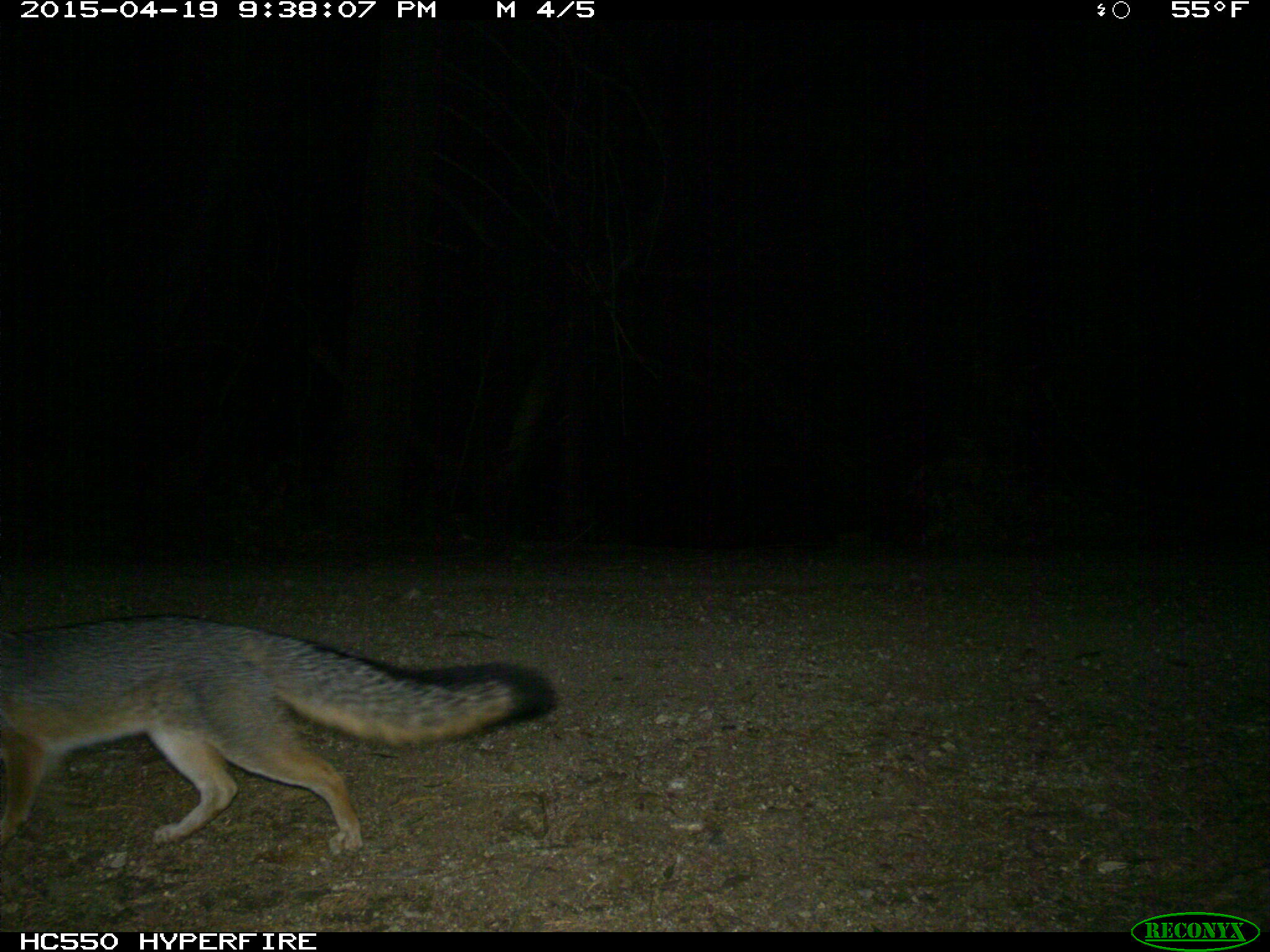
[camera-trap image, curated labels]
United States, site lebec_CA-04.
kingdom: Animalia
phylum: Chordata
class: Mammalia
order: Carnivora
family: Canidae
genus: Urocyon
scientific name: Urocyon cinereoargenteus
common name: gray fox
Urocyon cinereoargenteus (gray fox).